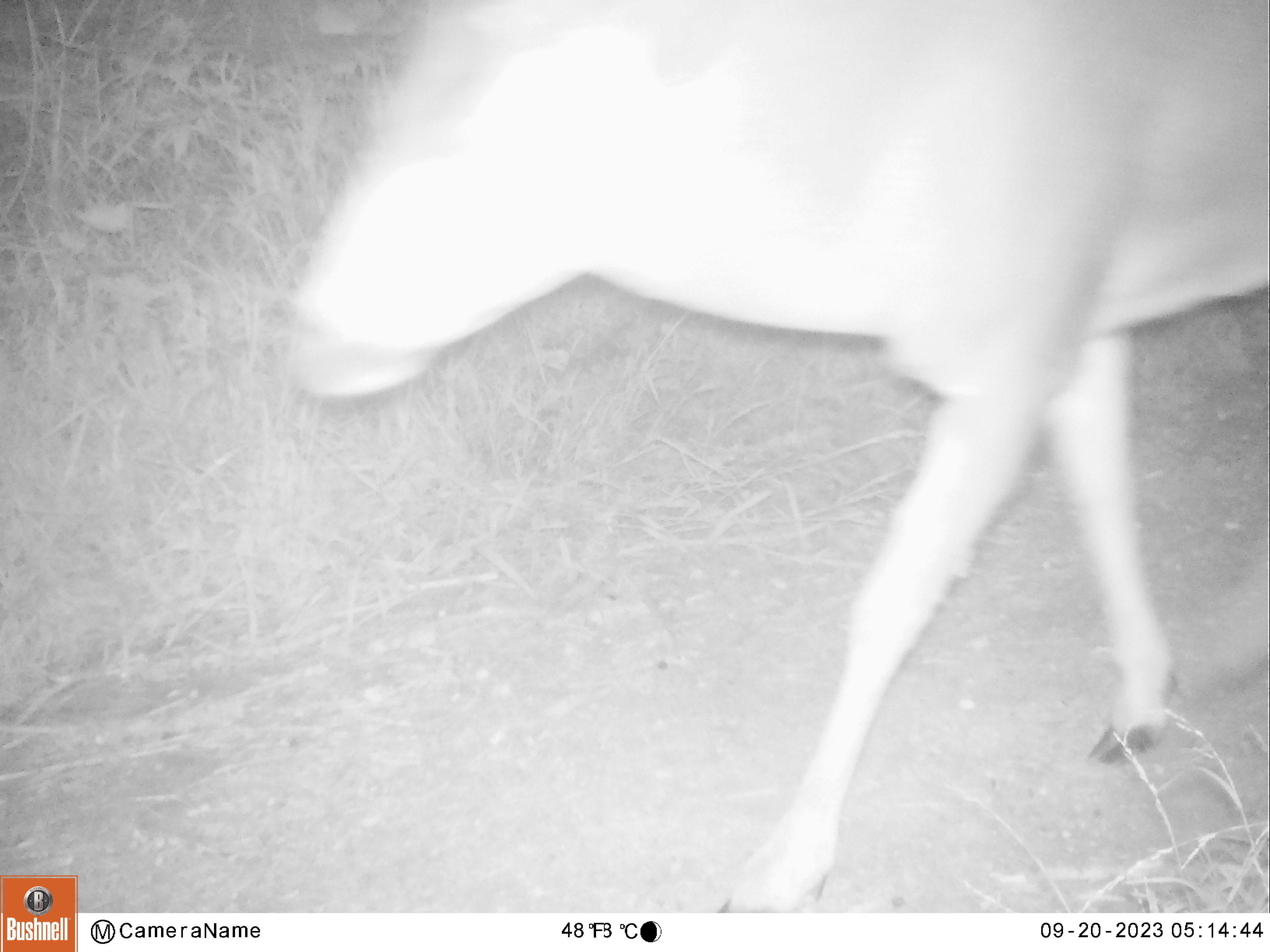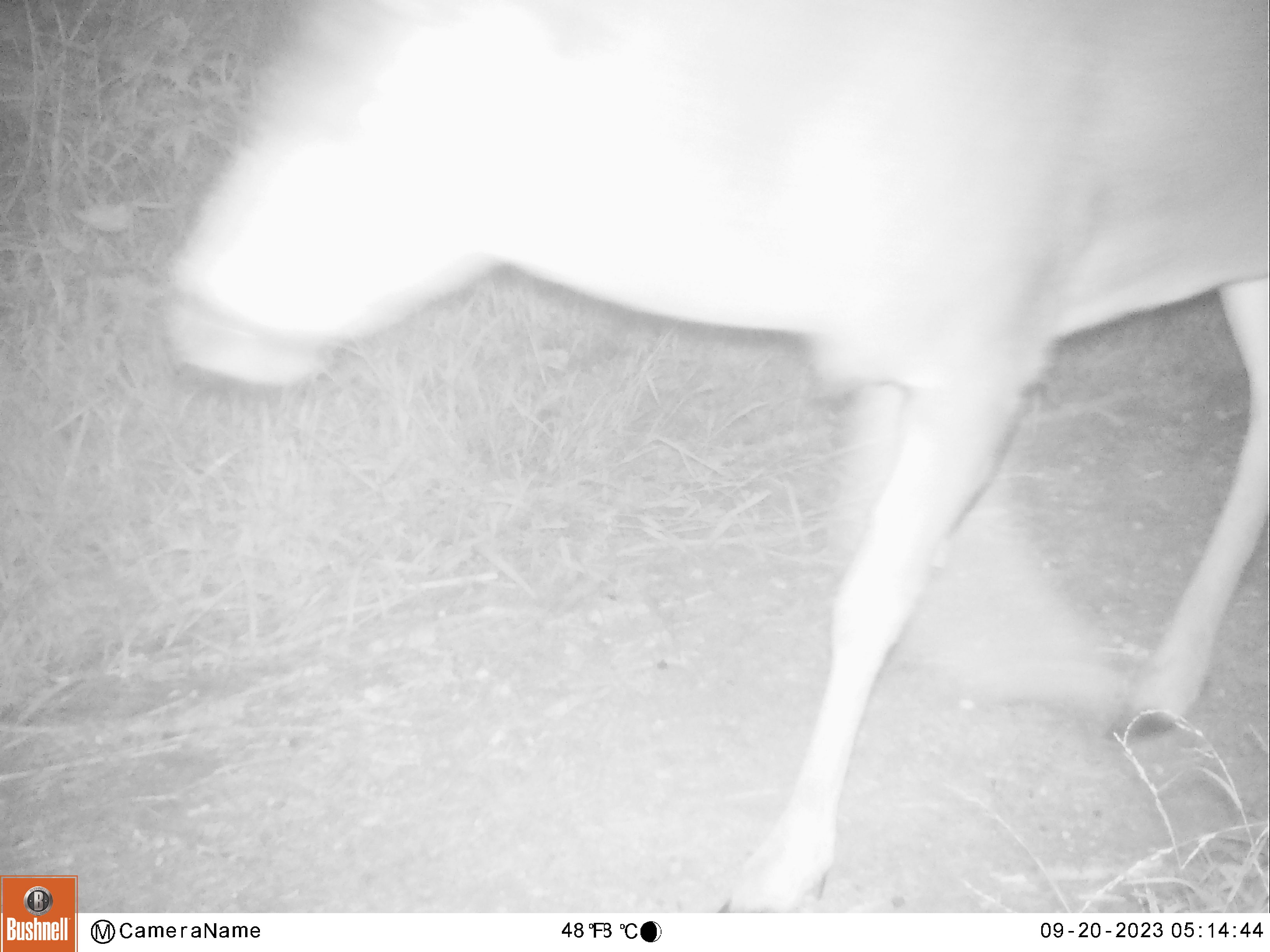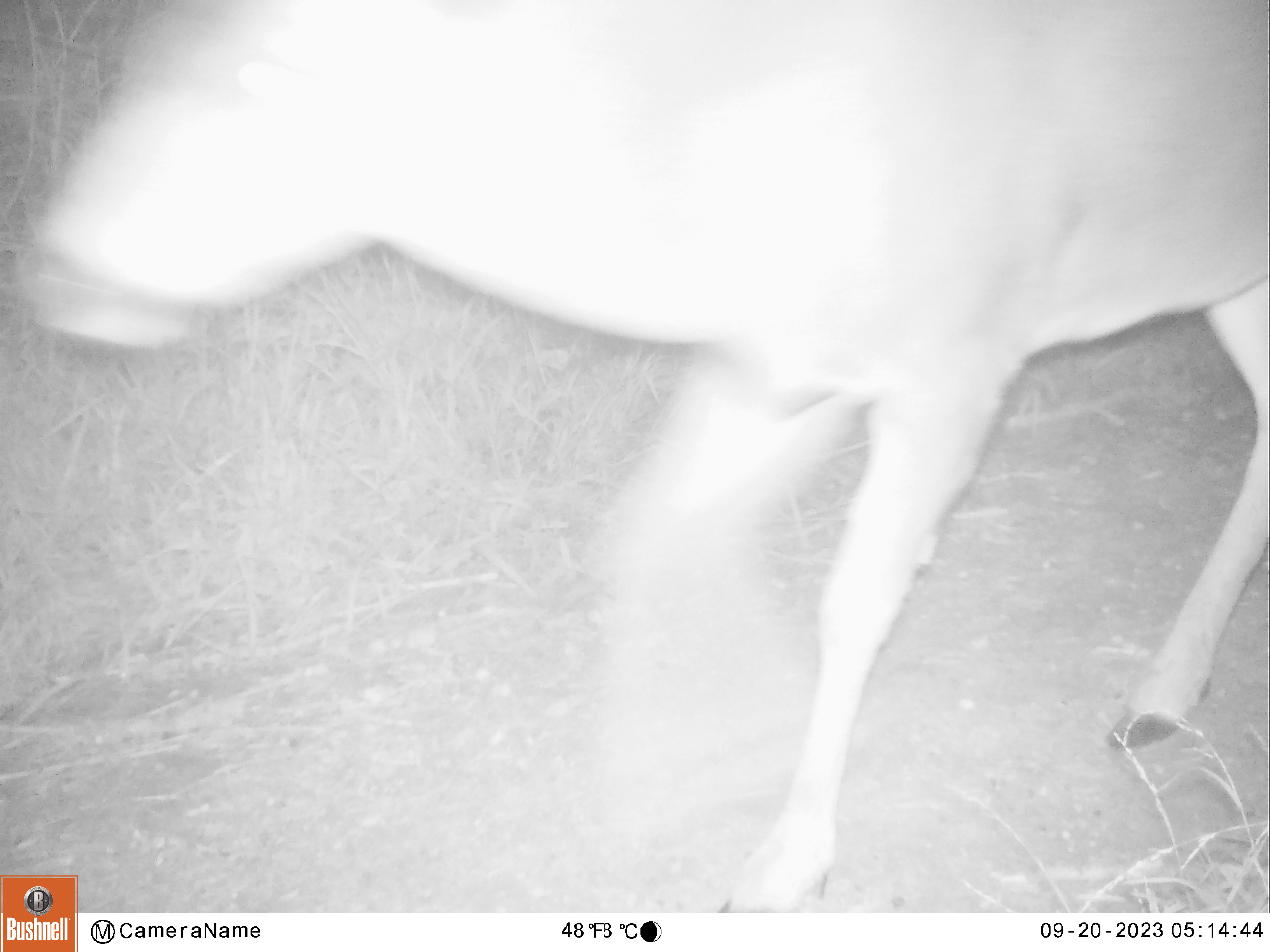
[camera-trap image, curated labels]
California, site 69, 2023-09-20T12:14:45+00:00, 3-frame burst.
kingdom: Animalia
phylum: Chordata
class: Mammalia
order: Artiodactyla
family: Cervidae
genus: Odocoileus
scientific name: Odocoileus hemionus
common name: mule deer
Mule deer (Odocoileus hemionus).